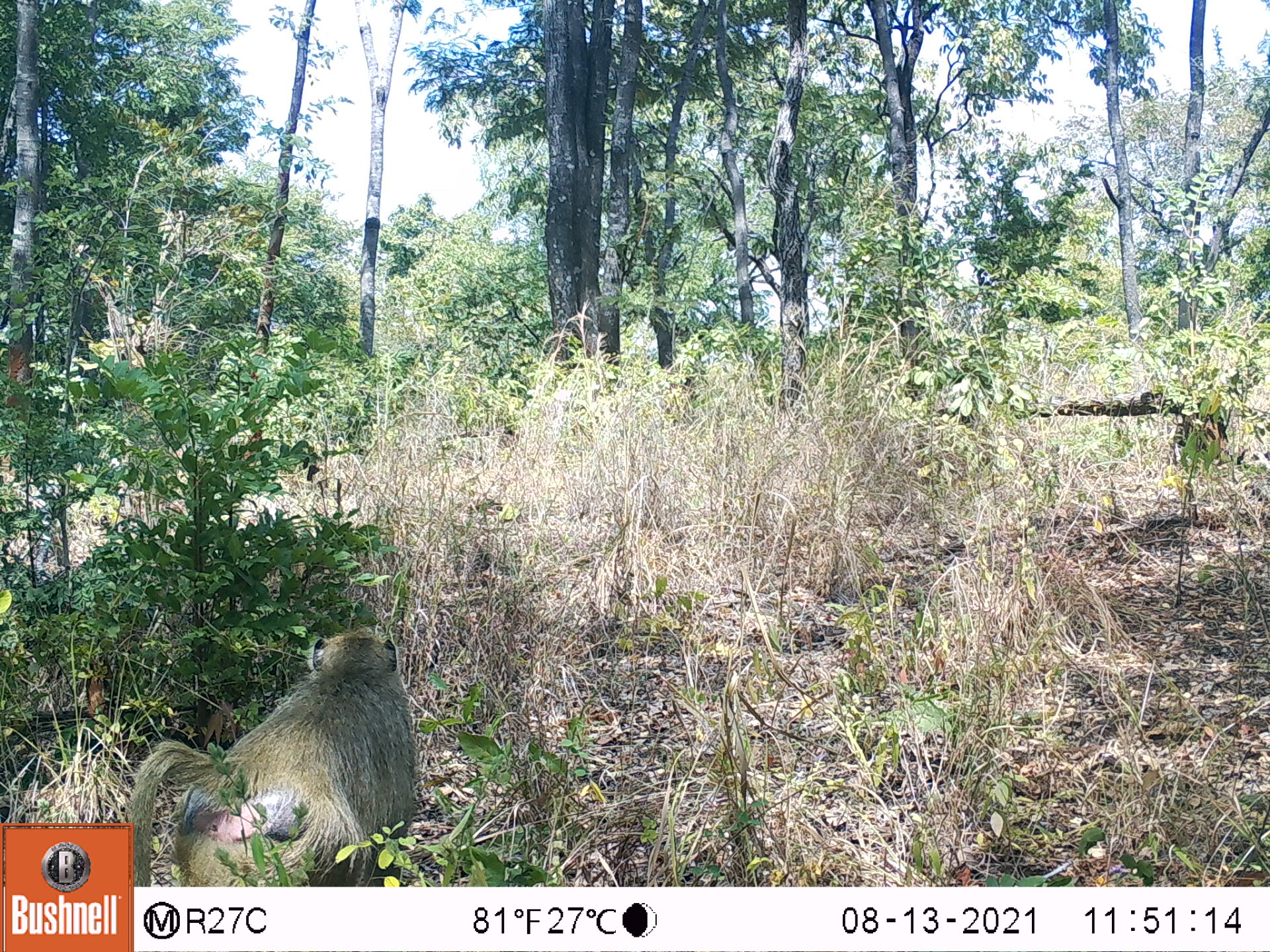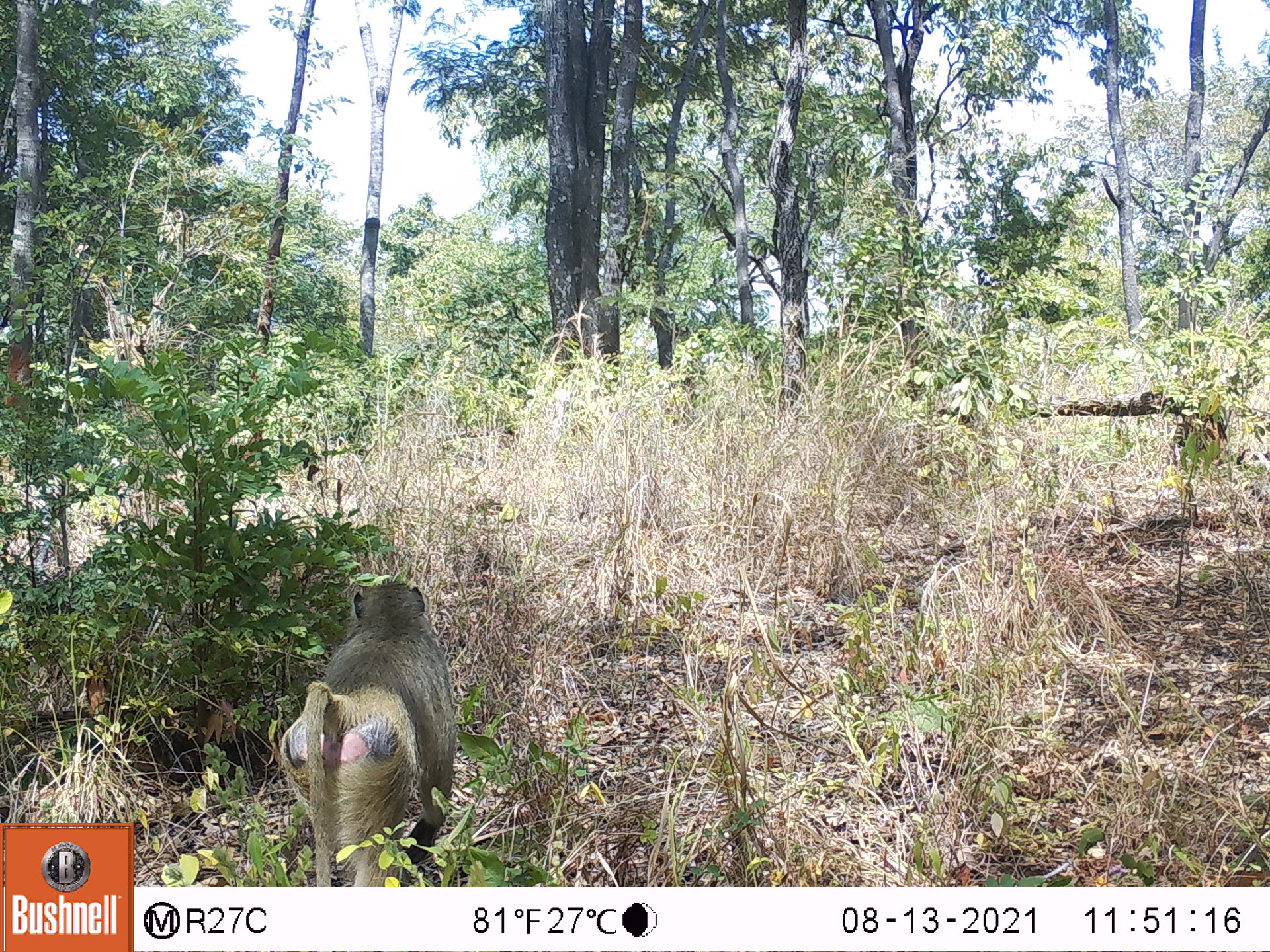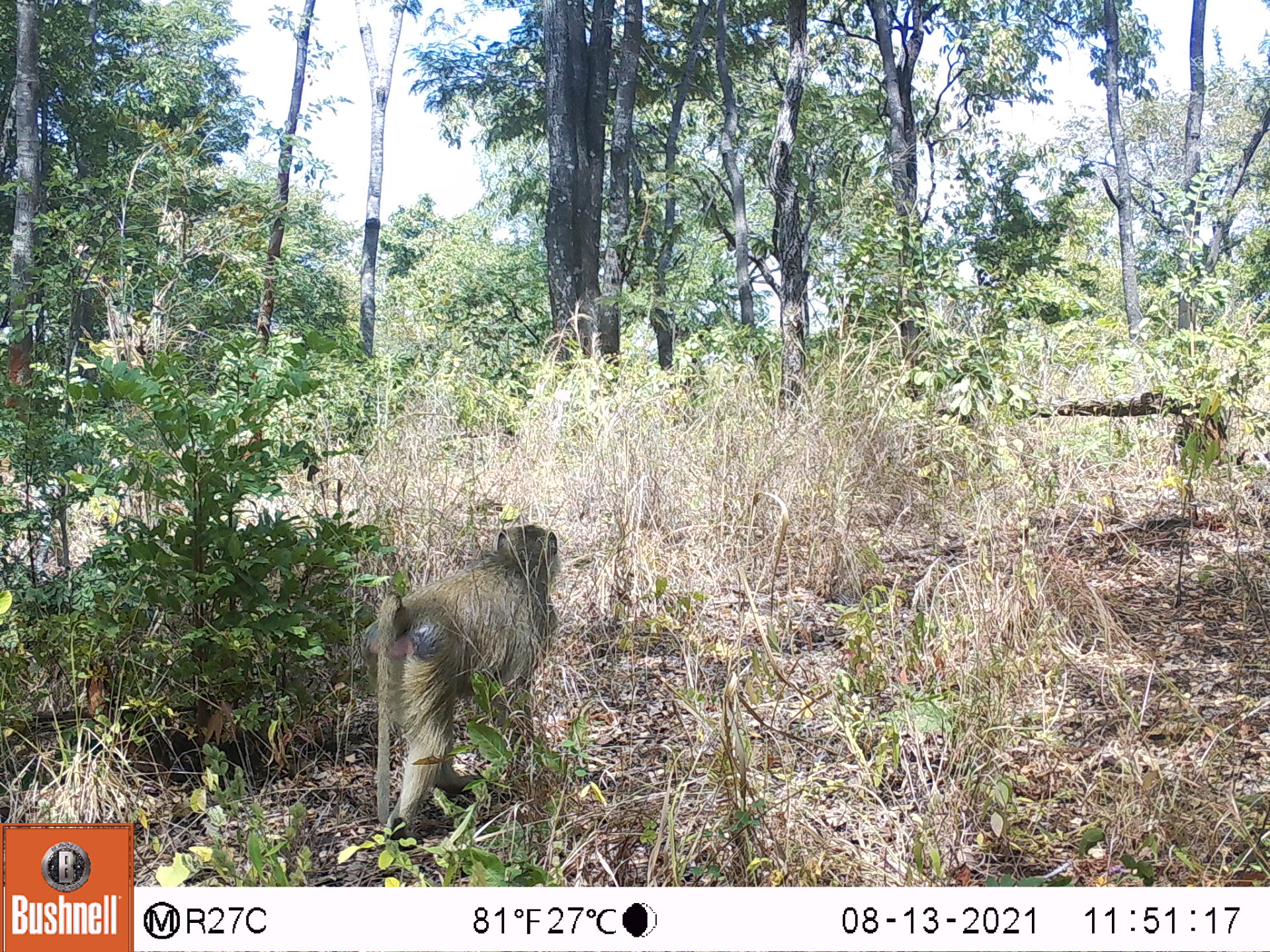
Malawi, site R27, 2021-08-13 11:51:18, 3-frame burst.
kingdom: Animalia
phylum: Chordata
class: Mammalia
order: Primates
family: Cercopithecidae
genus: Papio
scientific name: Papio cynocephalus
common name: yellow baboon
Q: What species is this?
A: Yellow baboon (Papio cynocephalus).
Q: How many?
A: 1.